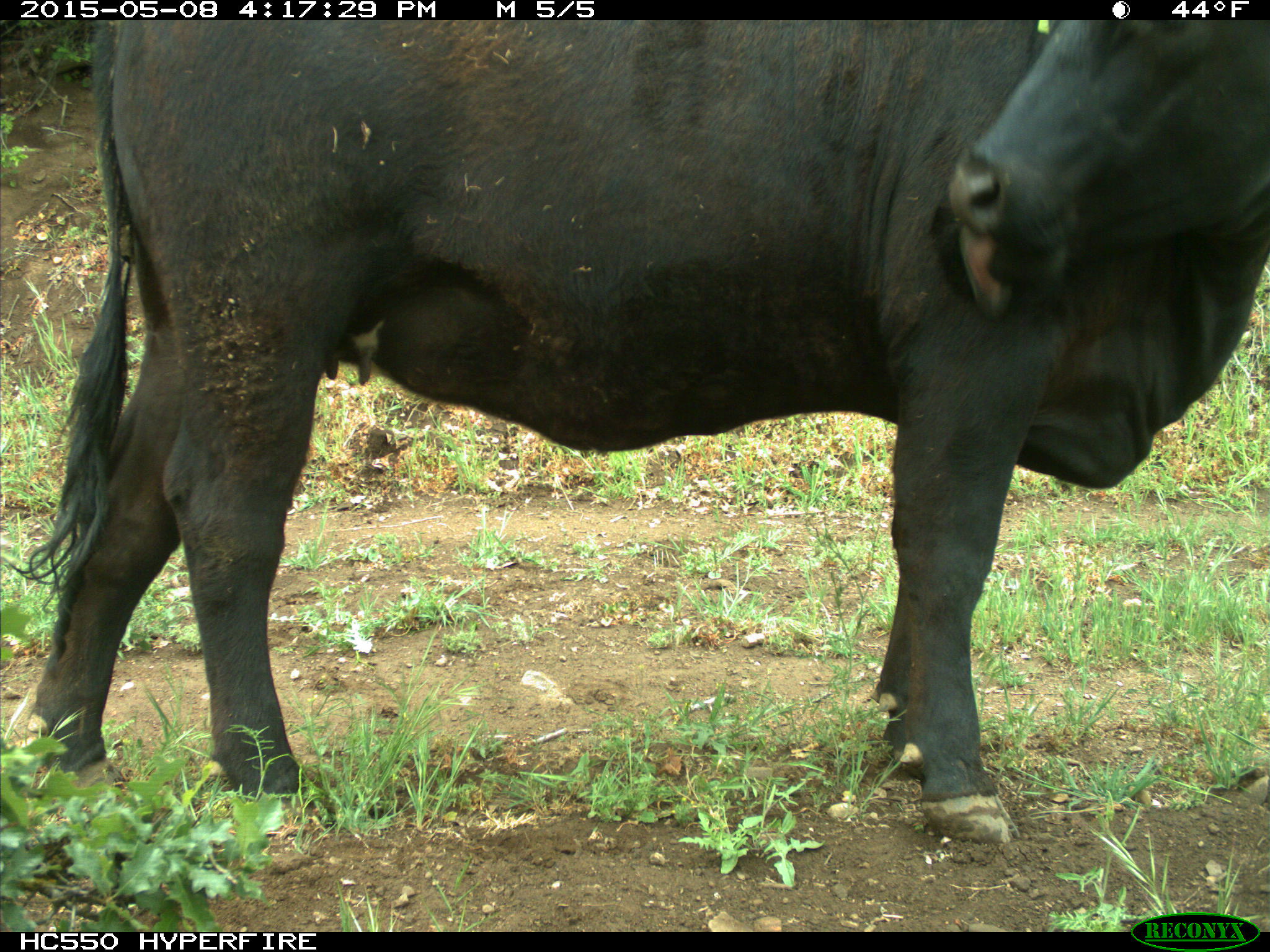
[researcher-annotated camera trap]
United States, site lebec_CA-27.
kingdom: Animalia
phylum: Chordata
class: Mammalia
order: Artiodactyla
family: Bovidae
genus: Bos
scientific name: Bos taurus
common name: domestic cow